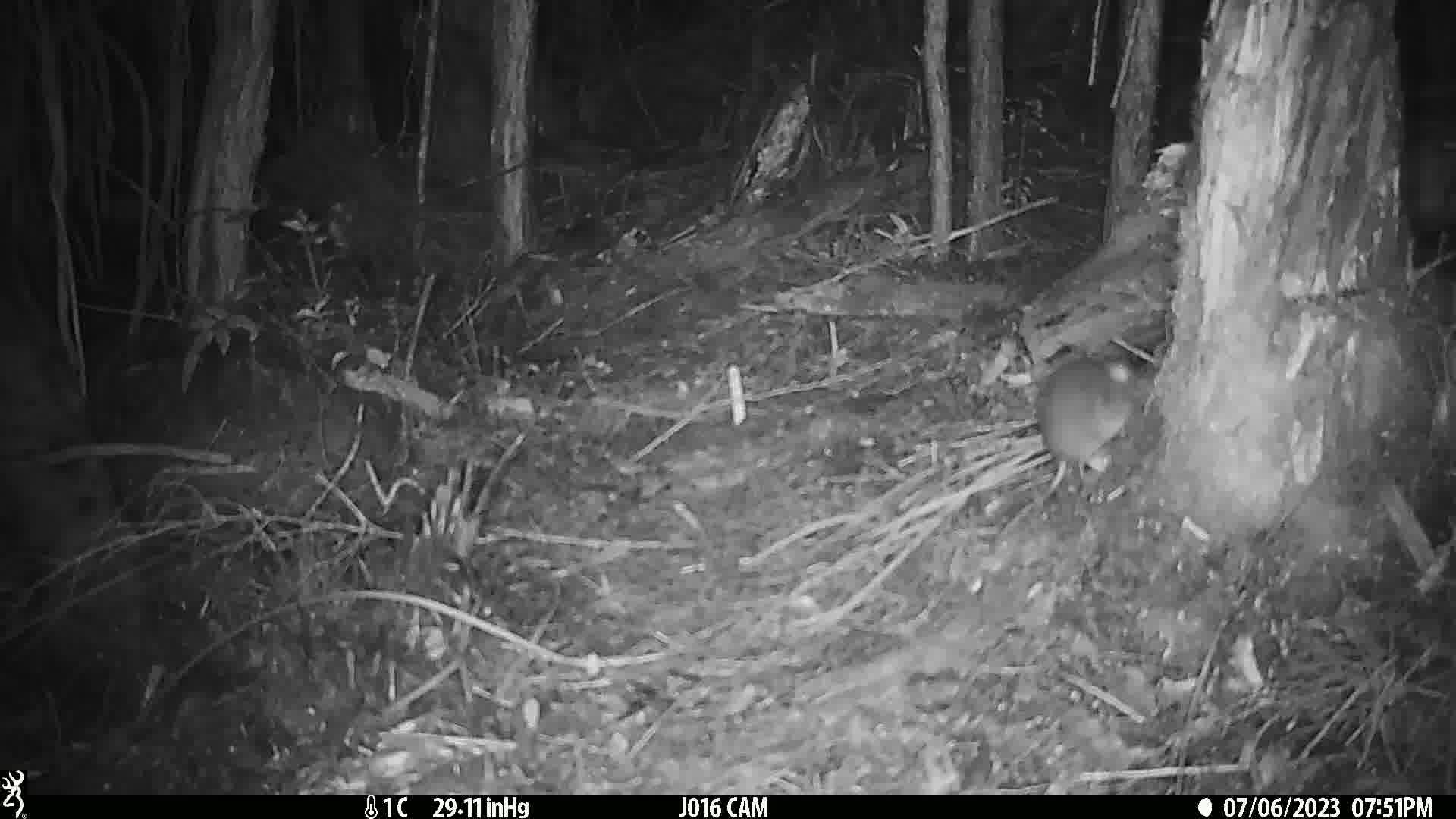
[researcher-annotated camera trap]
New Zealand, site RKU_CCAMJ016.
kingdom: Animalia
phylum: Chordata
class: Mammalia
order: Rodentia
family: Muridae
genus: Rattus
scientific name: Rattus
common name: rat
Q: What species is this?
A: Rat (Rattus).